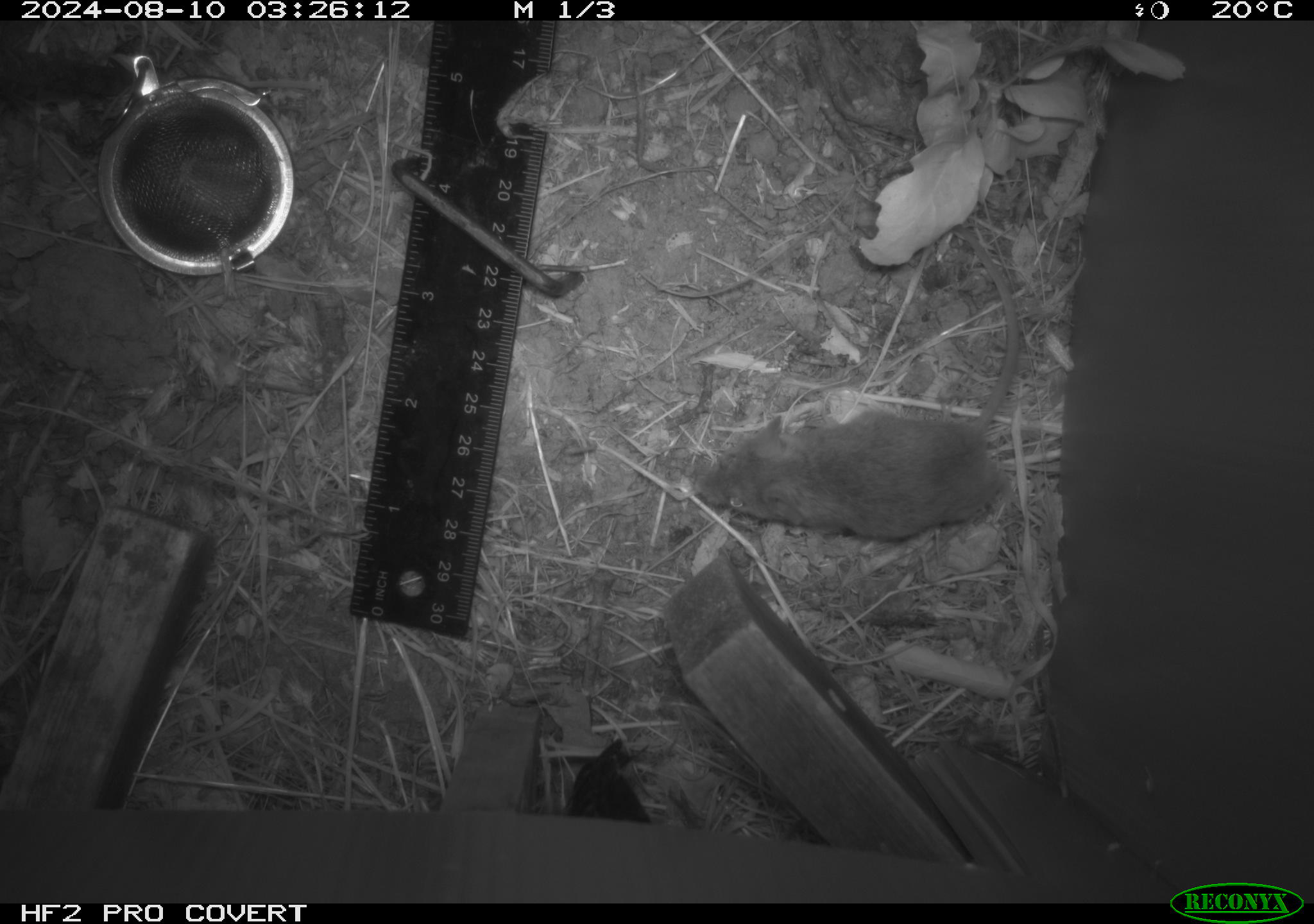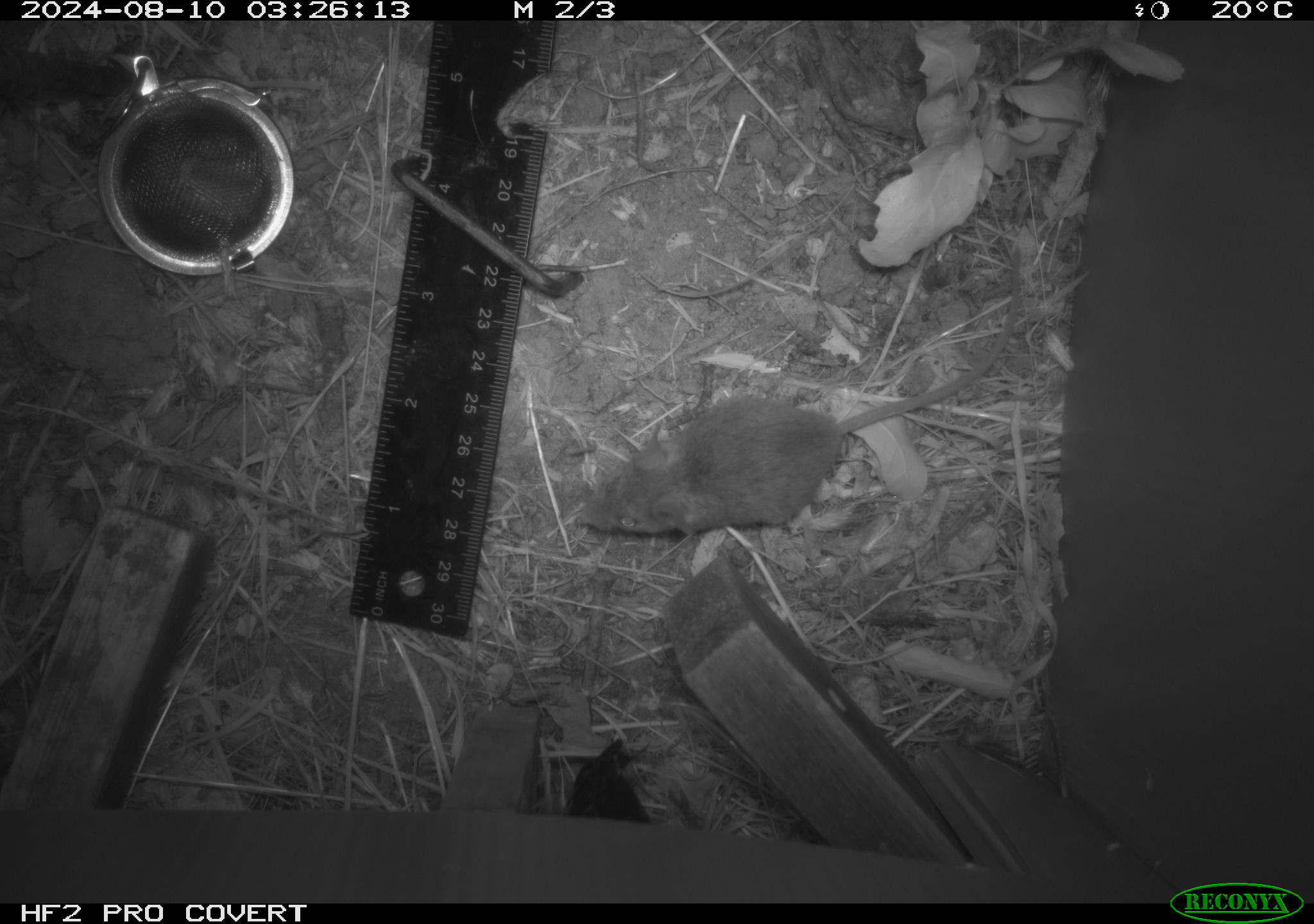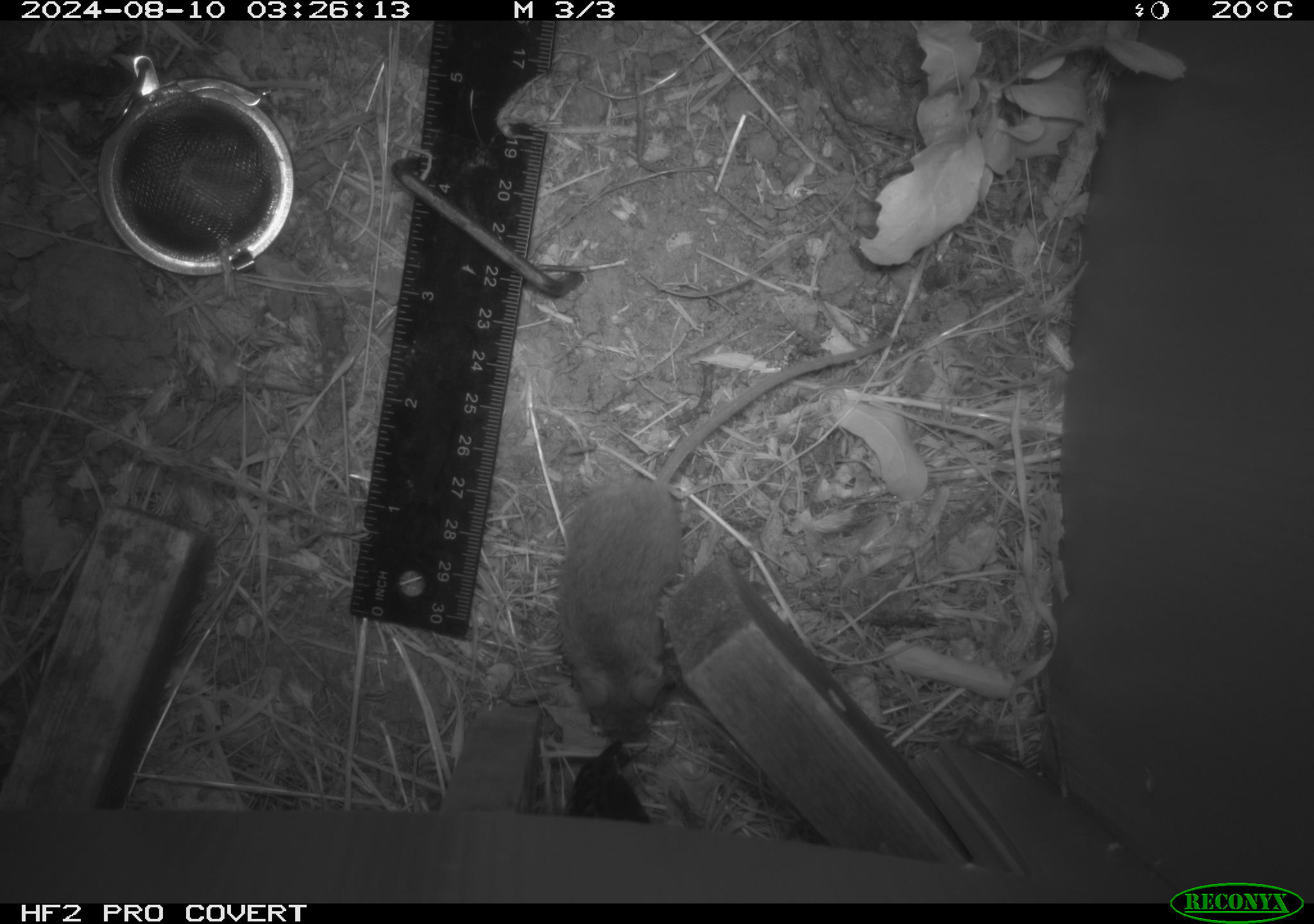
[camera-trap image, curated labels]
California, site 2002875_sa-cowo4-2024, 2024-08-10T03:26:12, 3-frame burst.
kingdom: Animalia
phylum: Chordata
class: Mammalia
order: Rodentia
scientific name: Rodentia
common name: mouse species